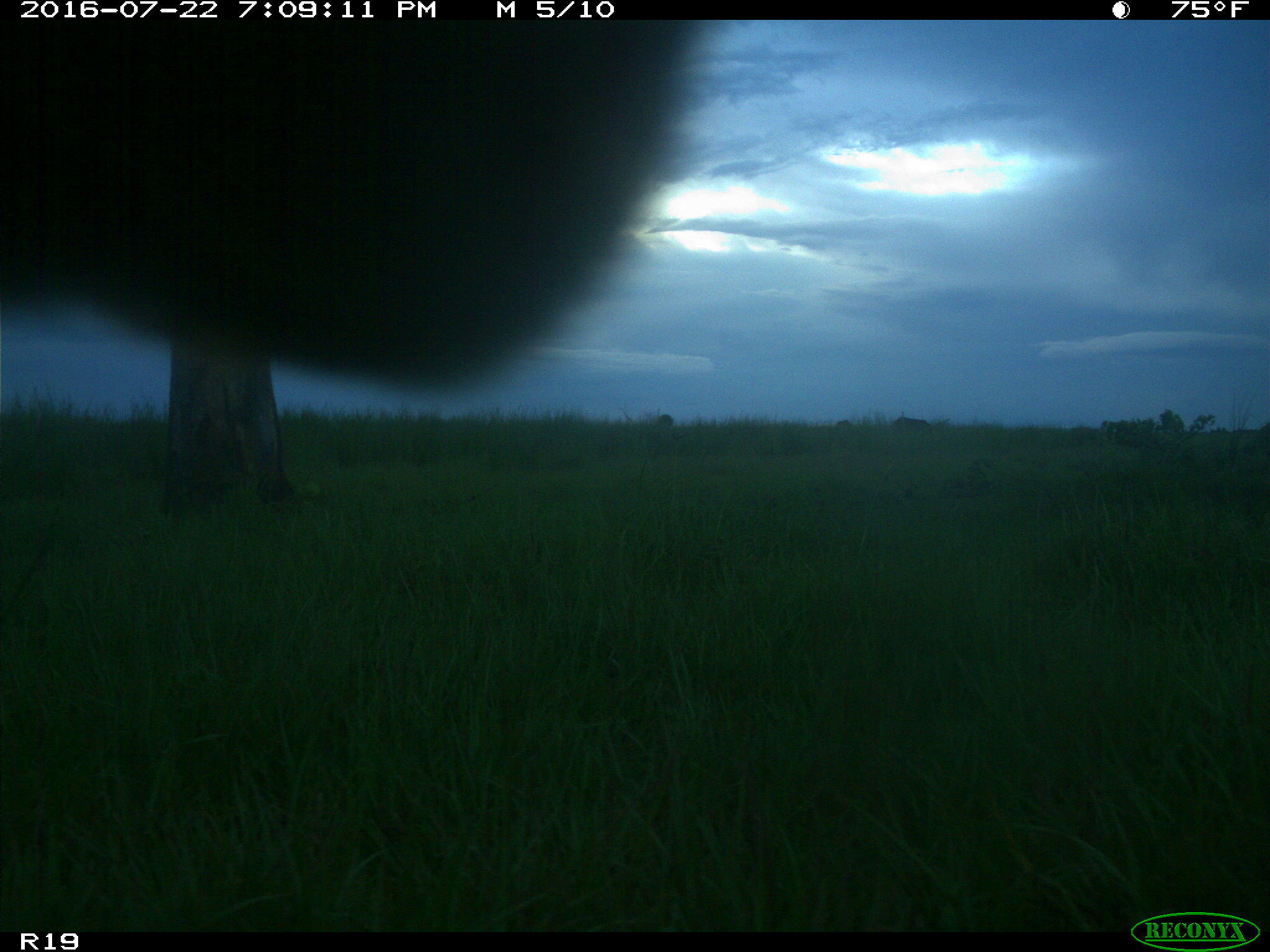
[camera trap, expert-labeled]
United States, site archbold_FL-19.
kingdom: Animalia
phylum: Chordata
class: Mammalia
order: Artiodactyla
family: Bovidae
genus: Bos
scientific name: Bos taurus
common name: domestic cow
Bos taurus (domestic cow).